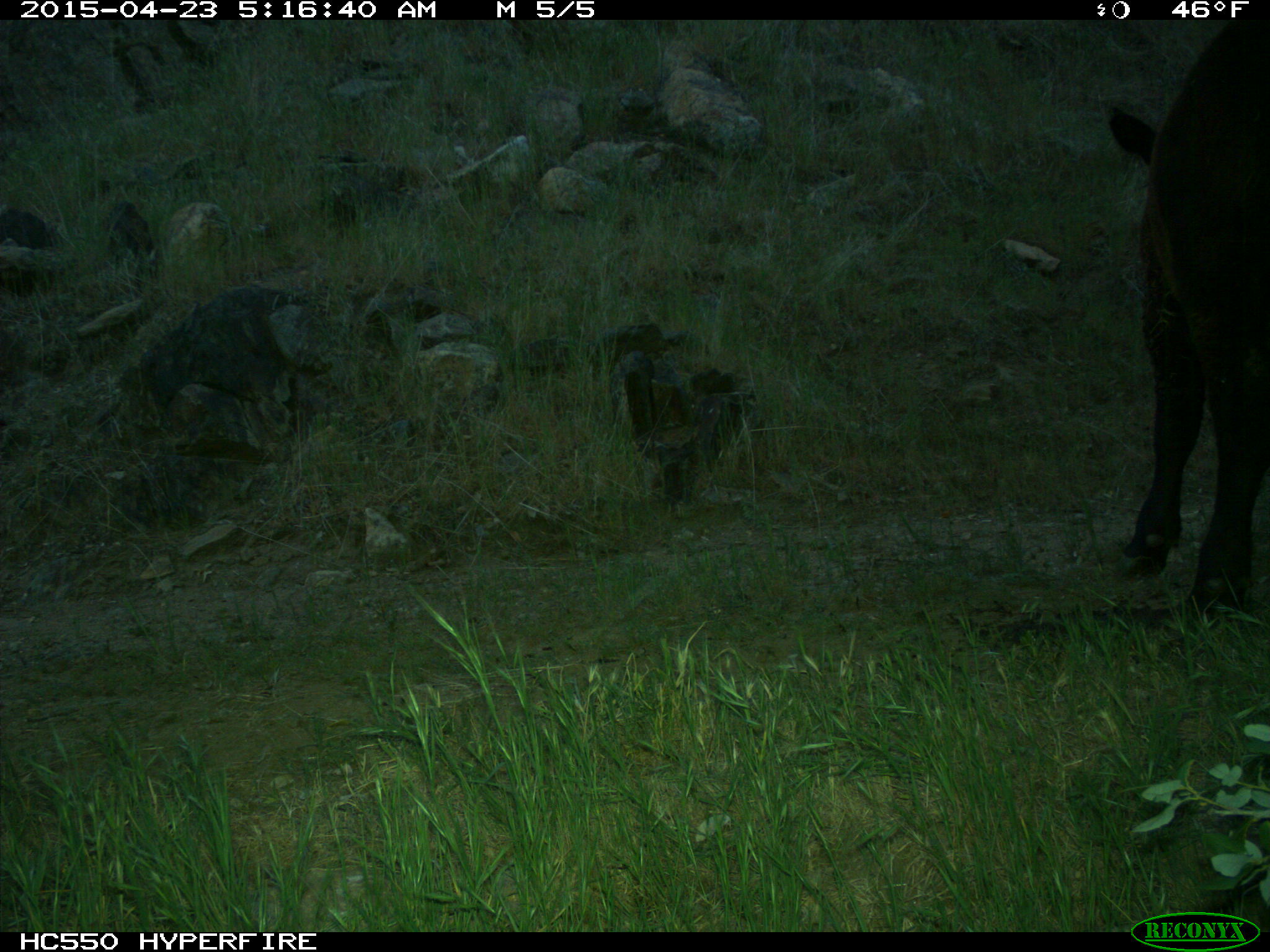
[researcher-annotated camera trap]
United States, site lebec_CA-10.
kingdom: Animalia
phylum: Chordata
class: Mammalia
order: Artiodactyla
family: Bovidae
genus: Bos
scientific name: Bos taurus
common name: domestic cow